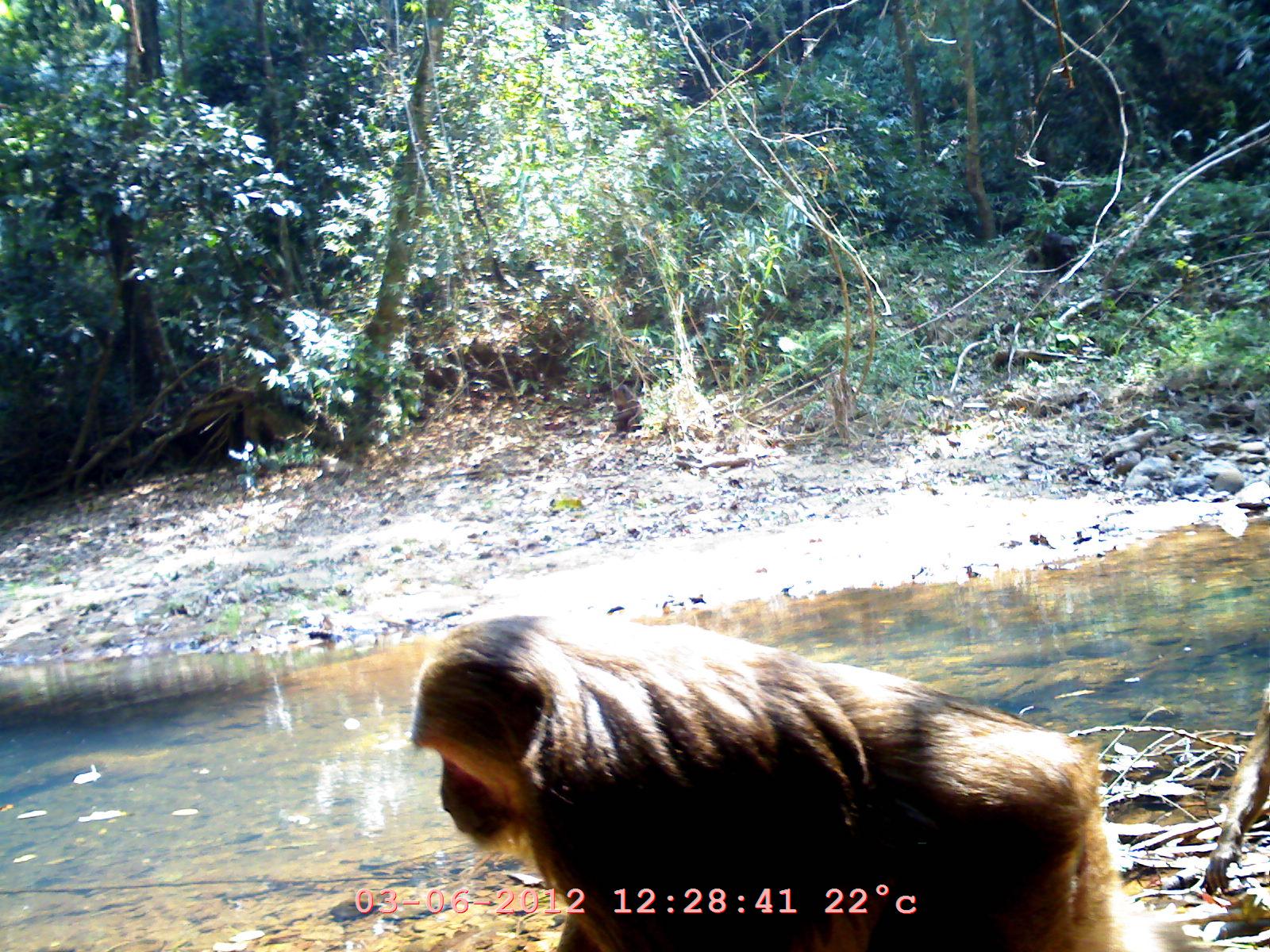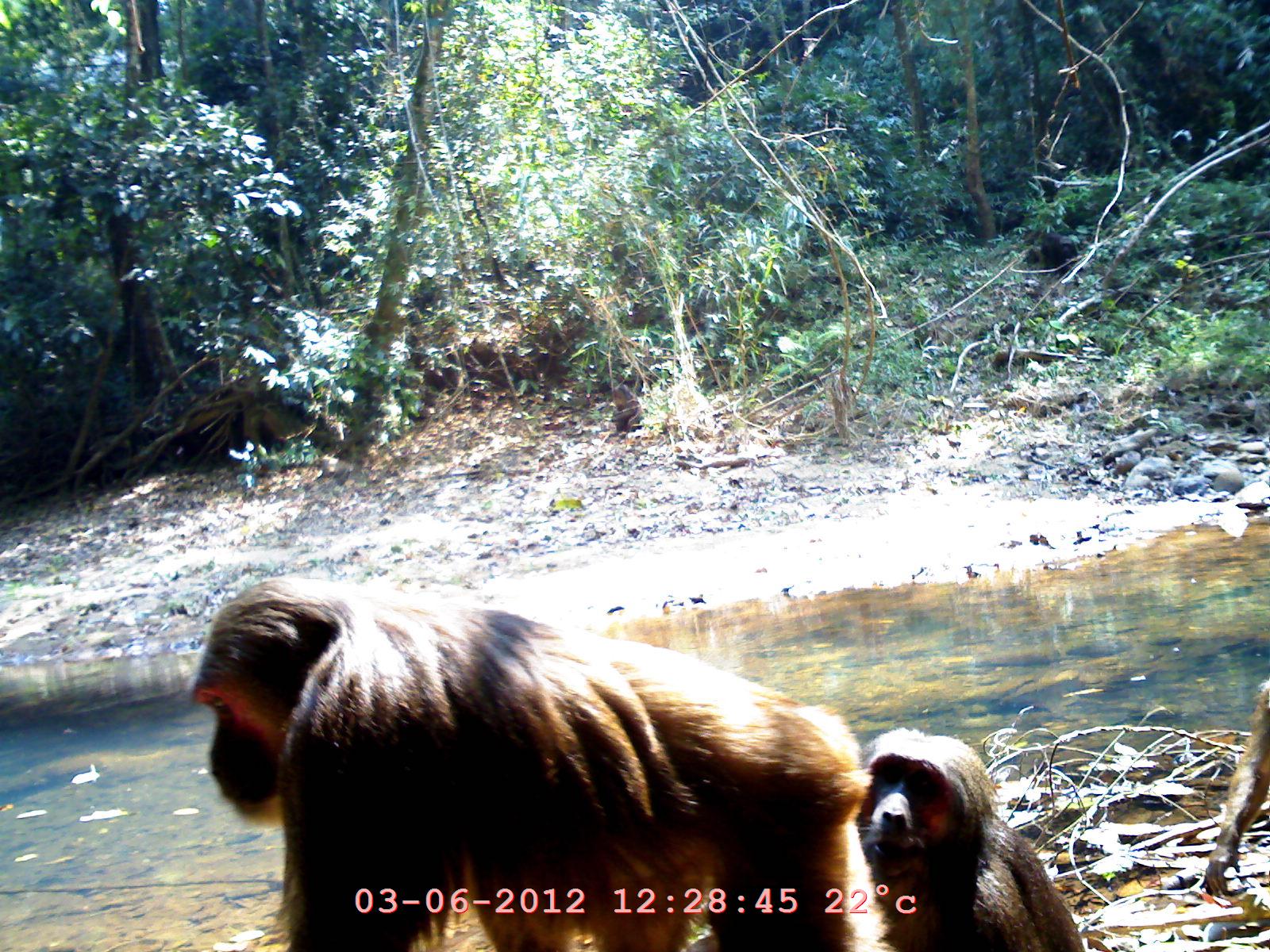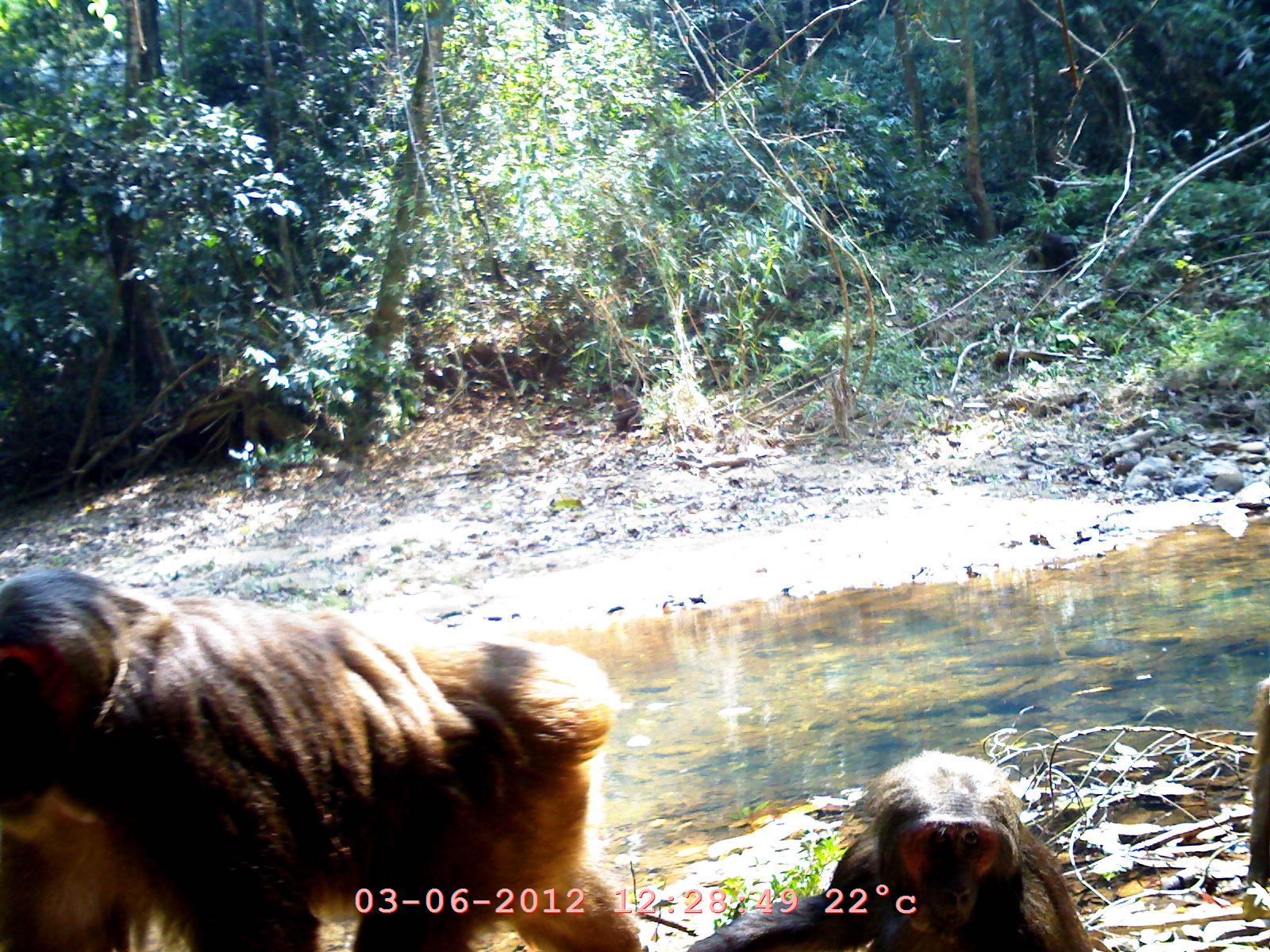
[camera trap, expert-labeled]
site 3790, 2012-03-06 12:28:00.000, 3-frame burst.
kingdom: Animalia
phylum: Chordata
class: Mammalia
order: Primates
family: Cercopithecidae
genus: Macaca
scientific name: Macaca arctoides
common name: stump-tailed macaque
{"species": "Macaca arctoides (stump-tailed macaque)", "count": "1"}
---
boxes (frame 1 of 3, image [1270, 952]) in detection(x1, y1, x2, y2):
macaca arctoides: detection(410, 607, 1116, 947)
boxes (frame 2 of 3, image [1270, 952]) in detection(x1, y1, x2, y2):
macaca arctoides: detection(187, 569, 863, 947); detection(849, 724, 1085, 951); detection(1198, 667, 1269, 890)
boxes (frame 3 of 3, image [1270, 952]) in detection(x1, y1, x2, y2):
macaca arctoides: detection(0, 567, 643, 950); detection(680, 745, 1095, 951); detection(1240, 675, 1268, 894); detection(3, 562, 7, 565)